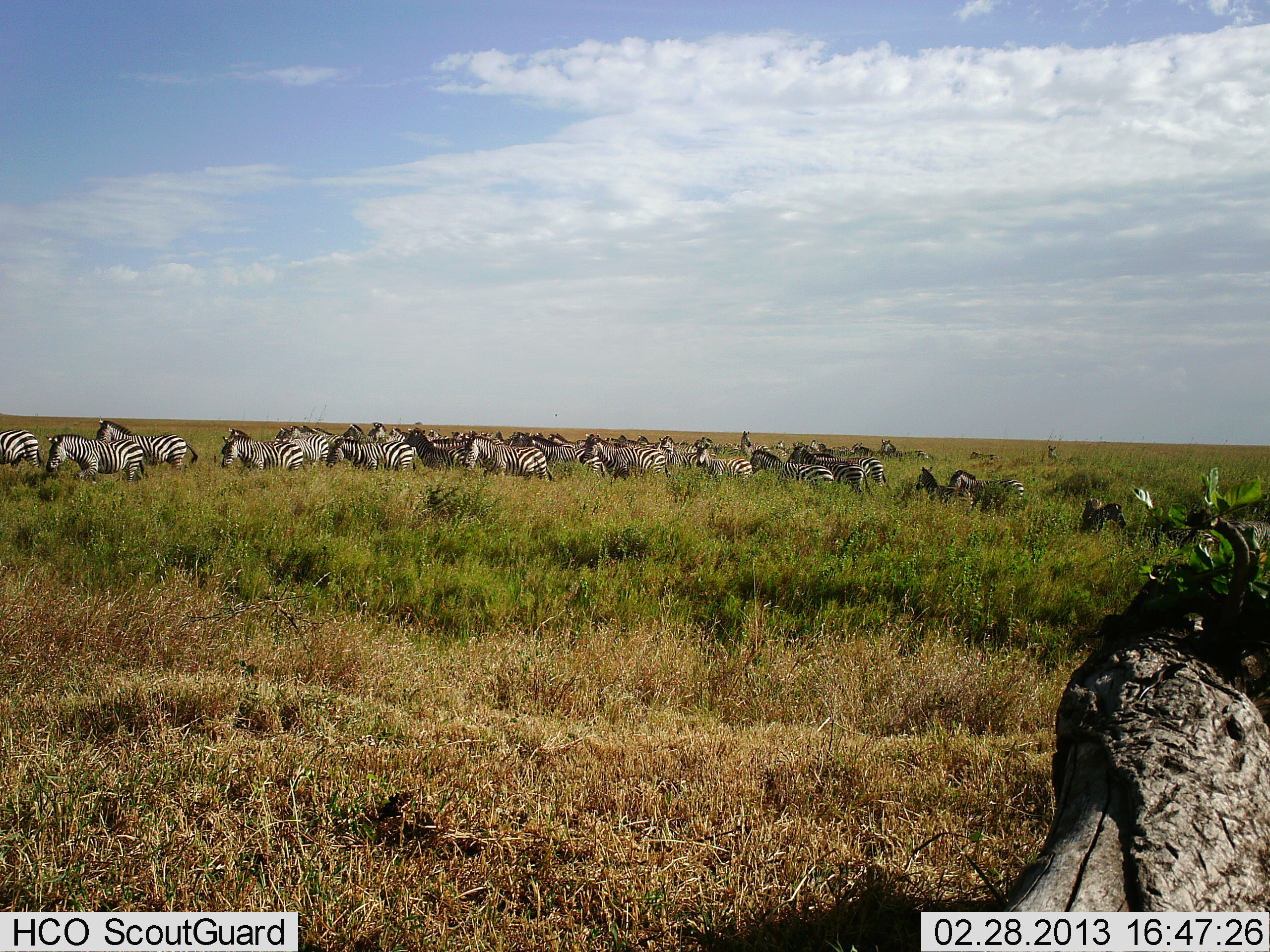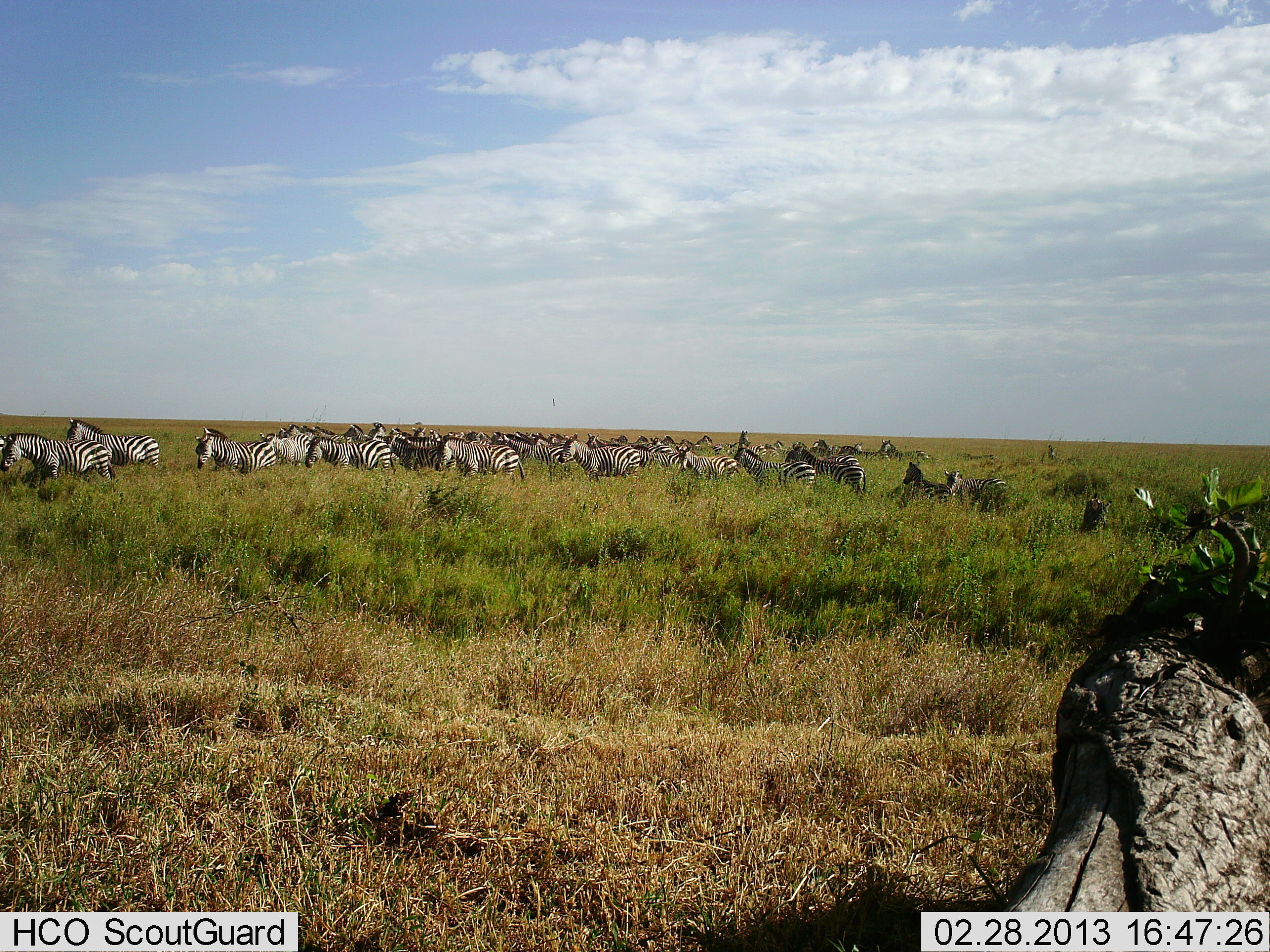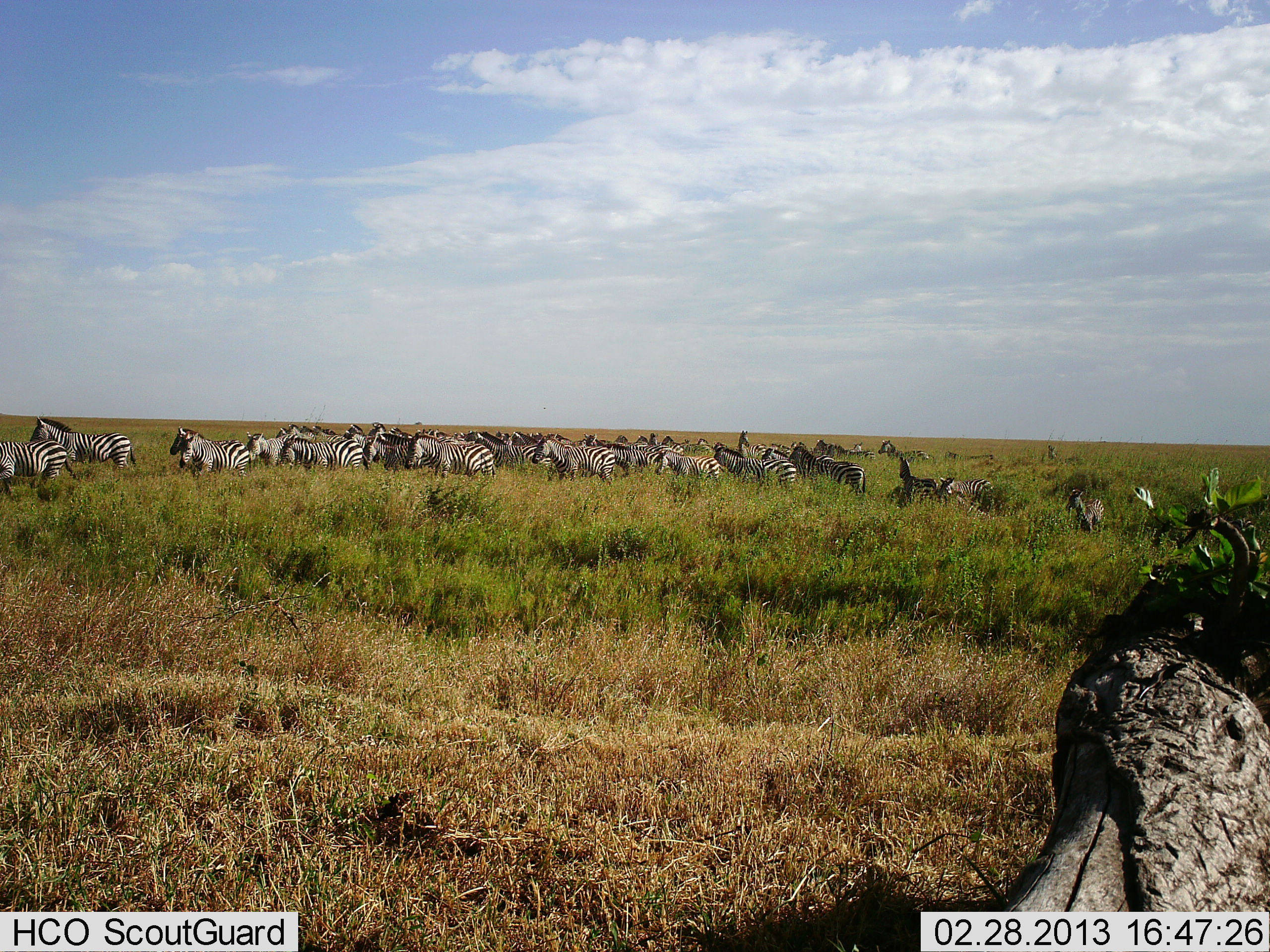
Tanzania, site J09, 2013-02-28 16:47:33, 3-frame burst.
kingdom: Animalia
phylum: Chordata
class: Mammalia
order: Perissodactyla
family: Equidae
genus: Equus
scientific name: Equus quagga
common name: plains zebra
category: zebra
Zebra (plains zebra) (Equus quagga), count 11-50. Behavior (volunteer vote fractions): standing 29%, resting 8%, moving 88%, interacting 4%. Young present (vote fraction): 17%. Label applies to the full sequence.